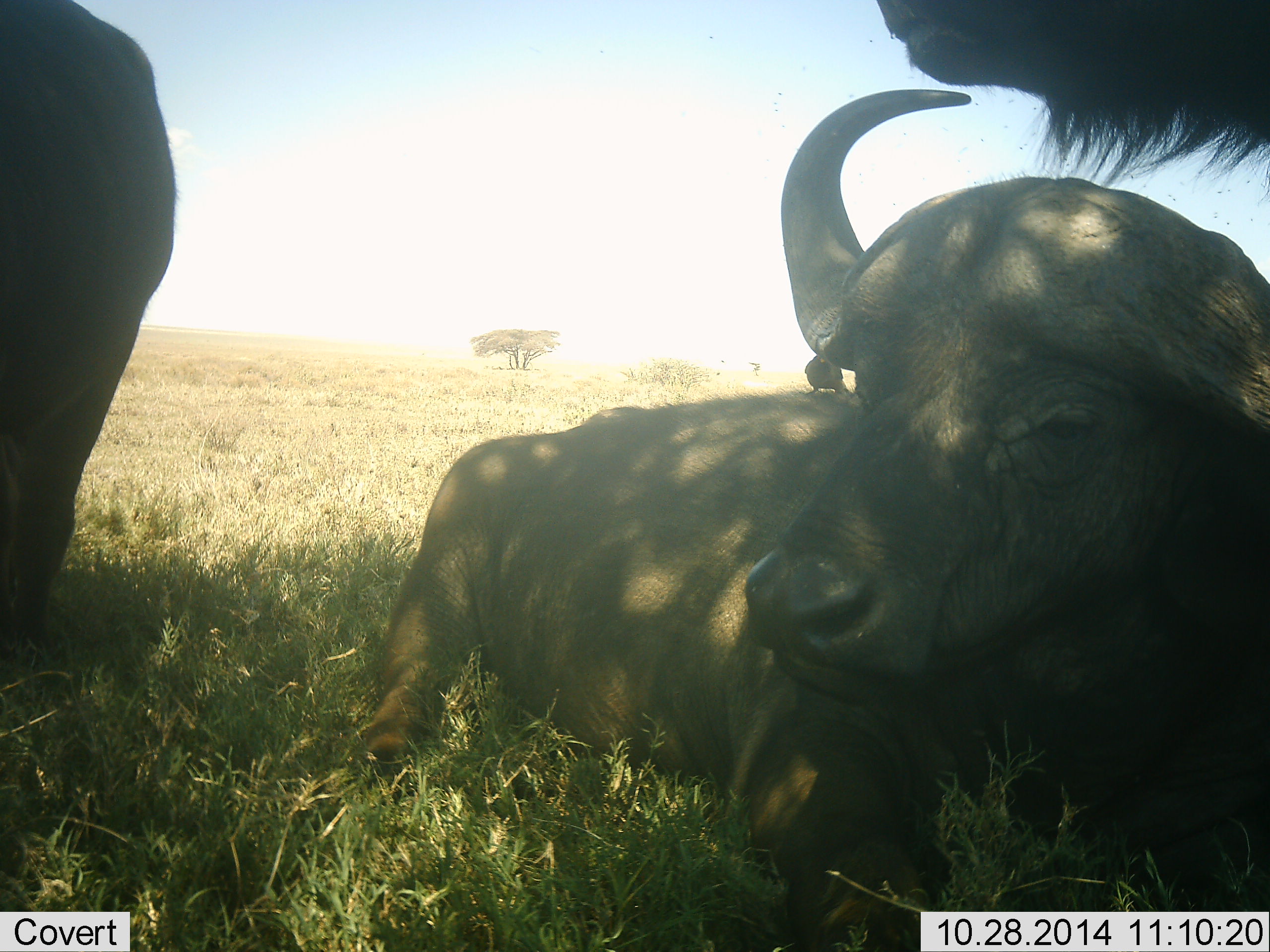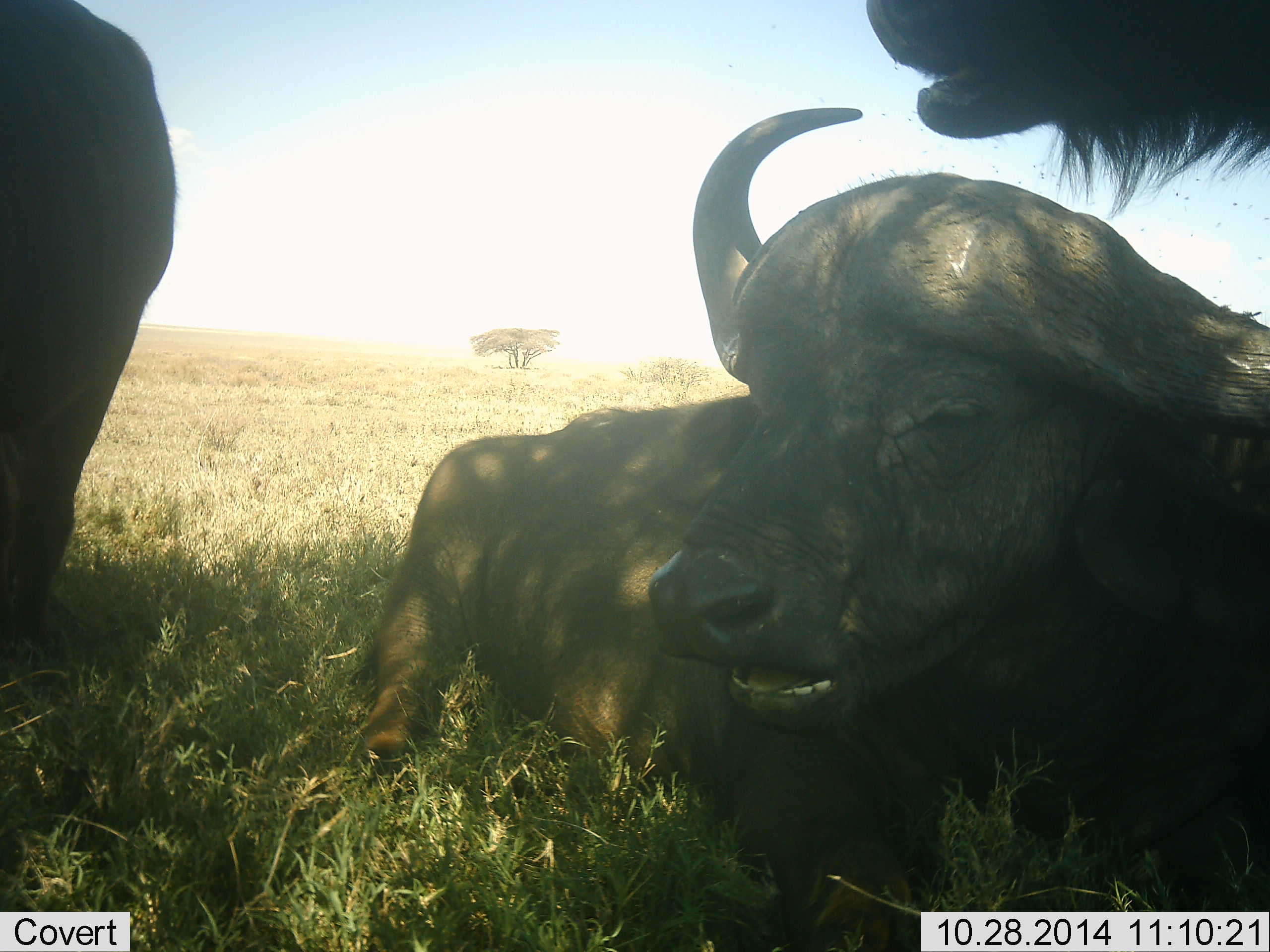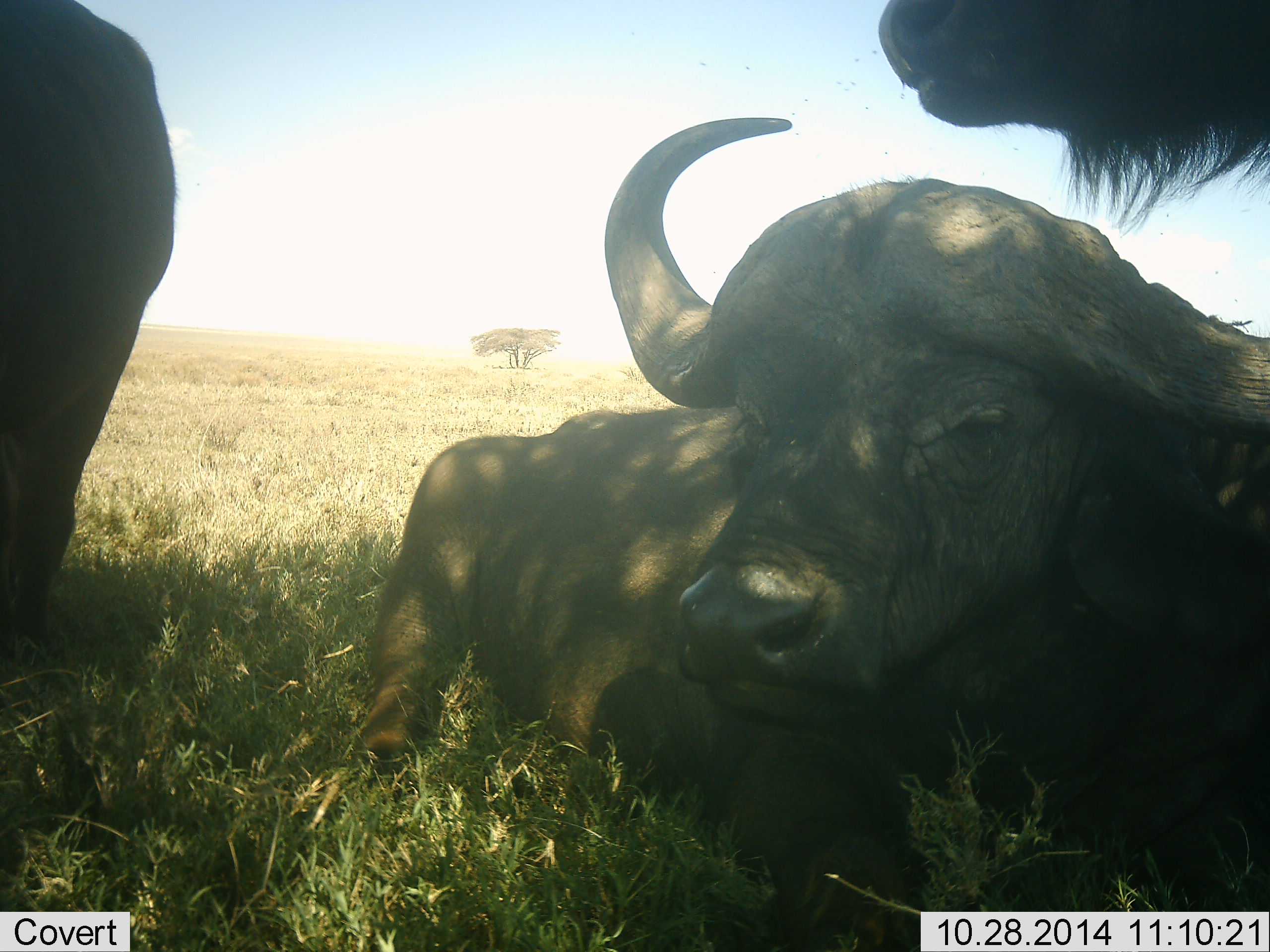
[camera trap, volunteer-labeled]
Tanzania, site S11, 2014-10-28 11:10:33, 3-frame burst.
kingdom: Animalia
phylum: Chordata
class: Mammalia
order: Artiodactyla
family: Bovidae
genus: Syncerus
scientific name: Syncerus caffer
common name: cape buffalo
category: buffalo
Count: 3.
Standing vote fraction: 93%.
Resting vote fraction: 100%.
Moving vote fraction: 0%.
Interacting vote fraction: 7%.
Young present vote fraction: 0%.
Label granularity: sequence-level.